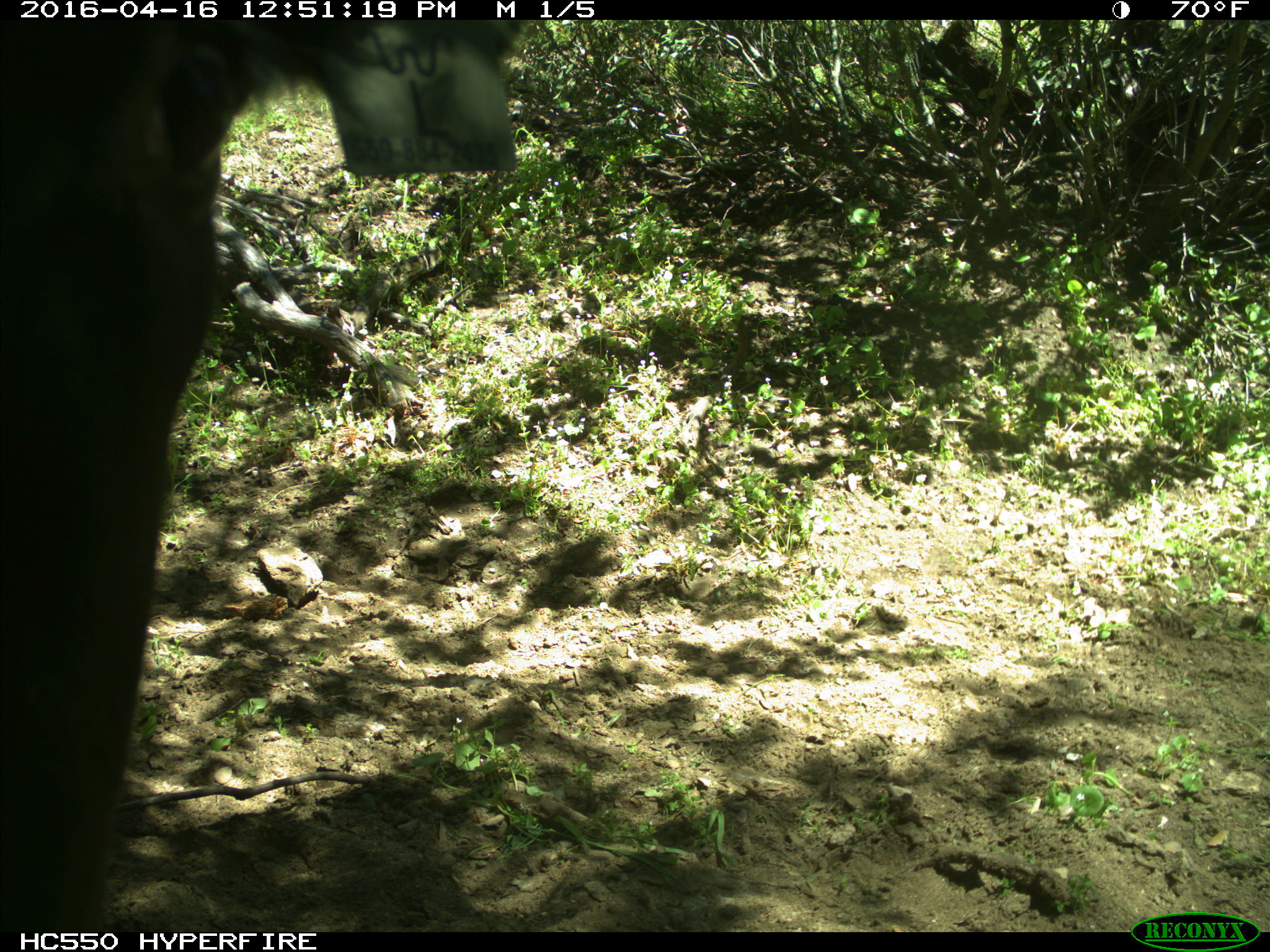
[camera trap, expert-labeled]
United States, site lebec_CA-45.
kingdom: Animalia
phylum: Chordata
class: Mammalia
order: Artiodactyla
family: Bovidae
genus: Bos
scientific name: Bos taurus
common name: domestic cow